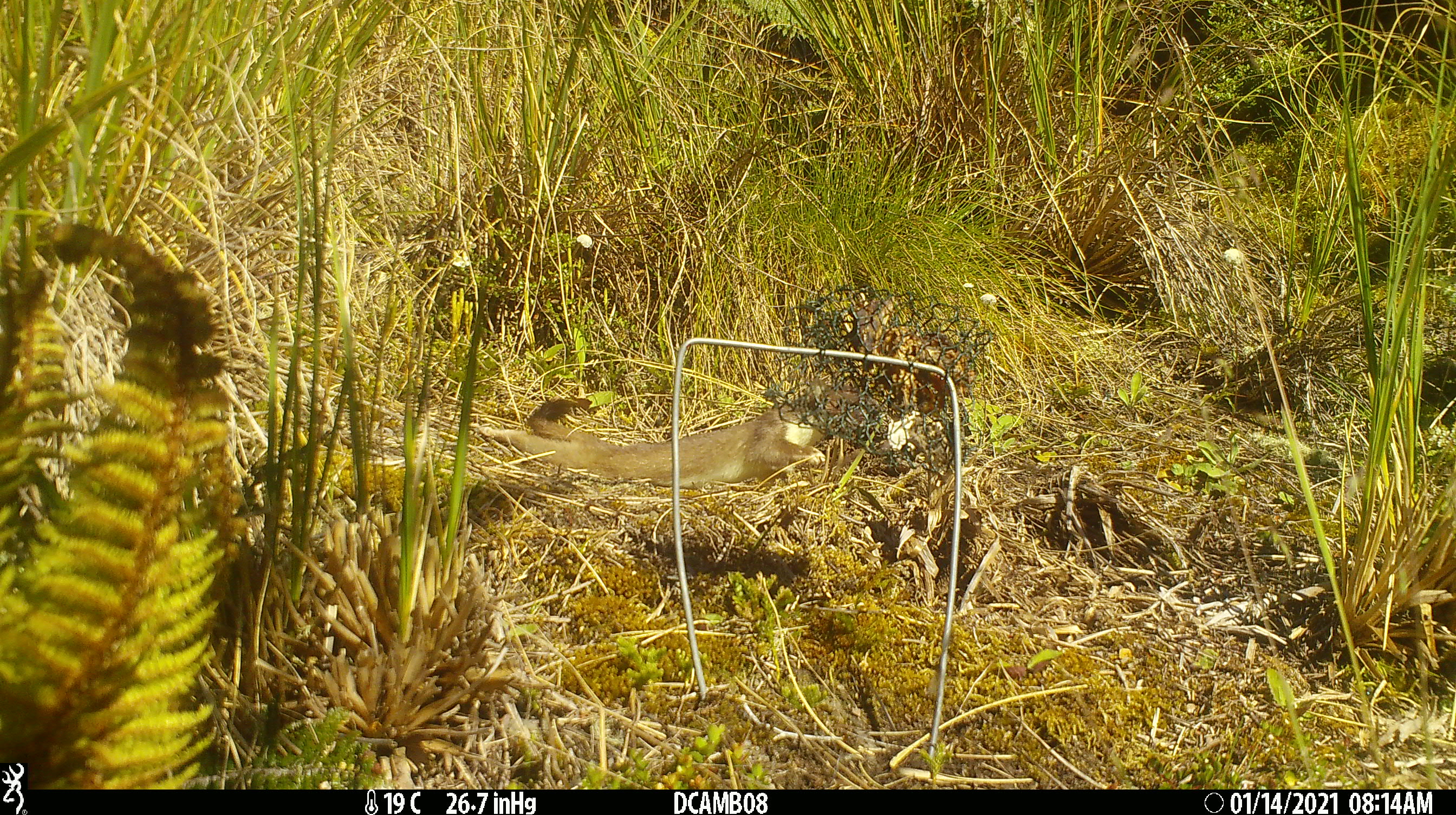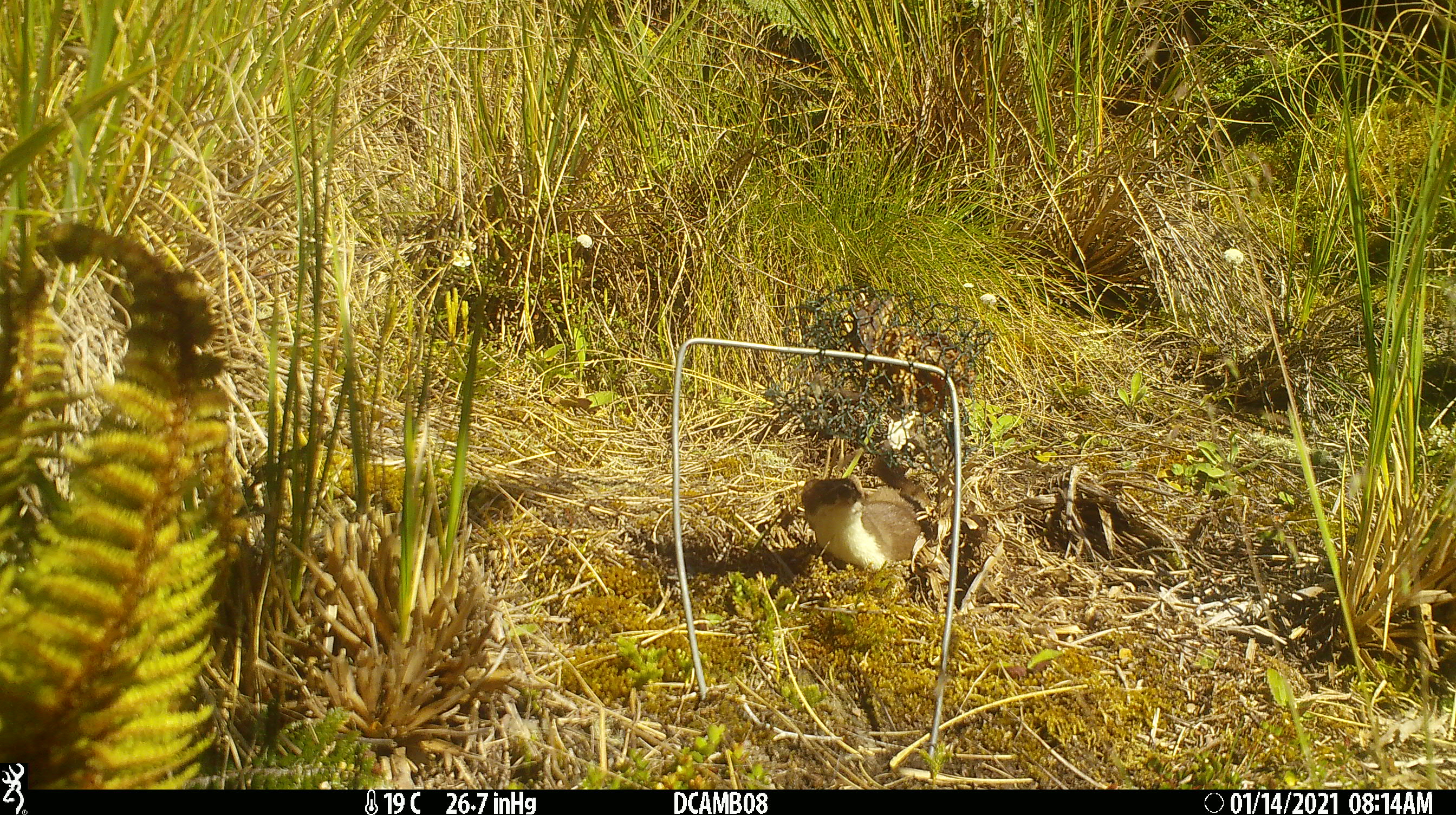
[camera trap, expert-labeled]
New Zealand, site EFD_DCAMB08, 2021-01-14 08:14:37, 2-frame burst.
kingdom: Animalia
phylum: Chordata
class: Mammalia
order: Carnivora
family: Mustelidae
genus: Mustela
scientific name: Mustela erminea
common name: stoat